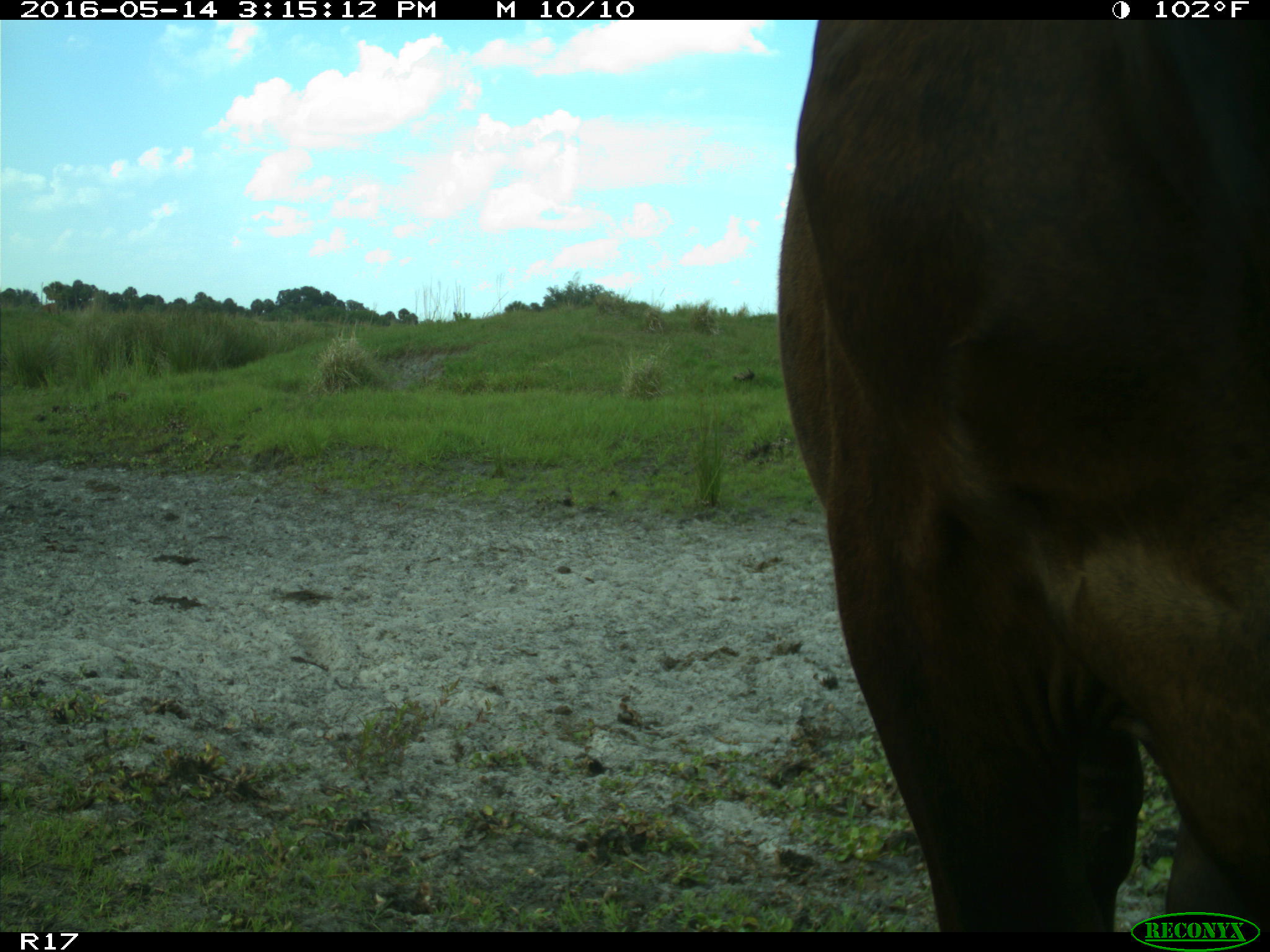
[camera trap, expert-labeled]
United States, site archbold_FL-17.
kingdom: Animalia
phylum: Chordata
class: Mammalia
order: Artiodactyla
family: Bovidae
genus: Bos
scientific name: Bos taurus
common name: domestic cow